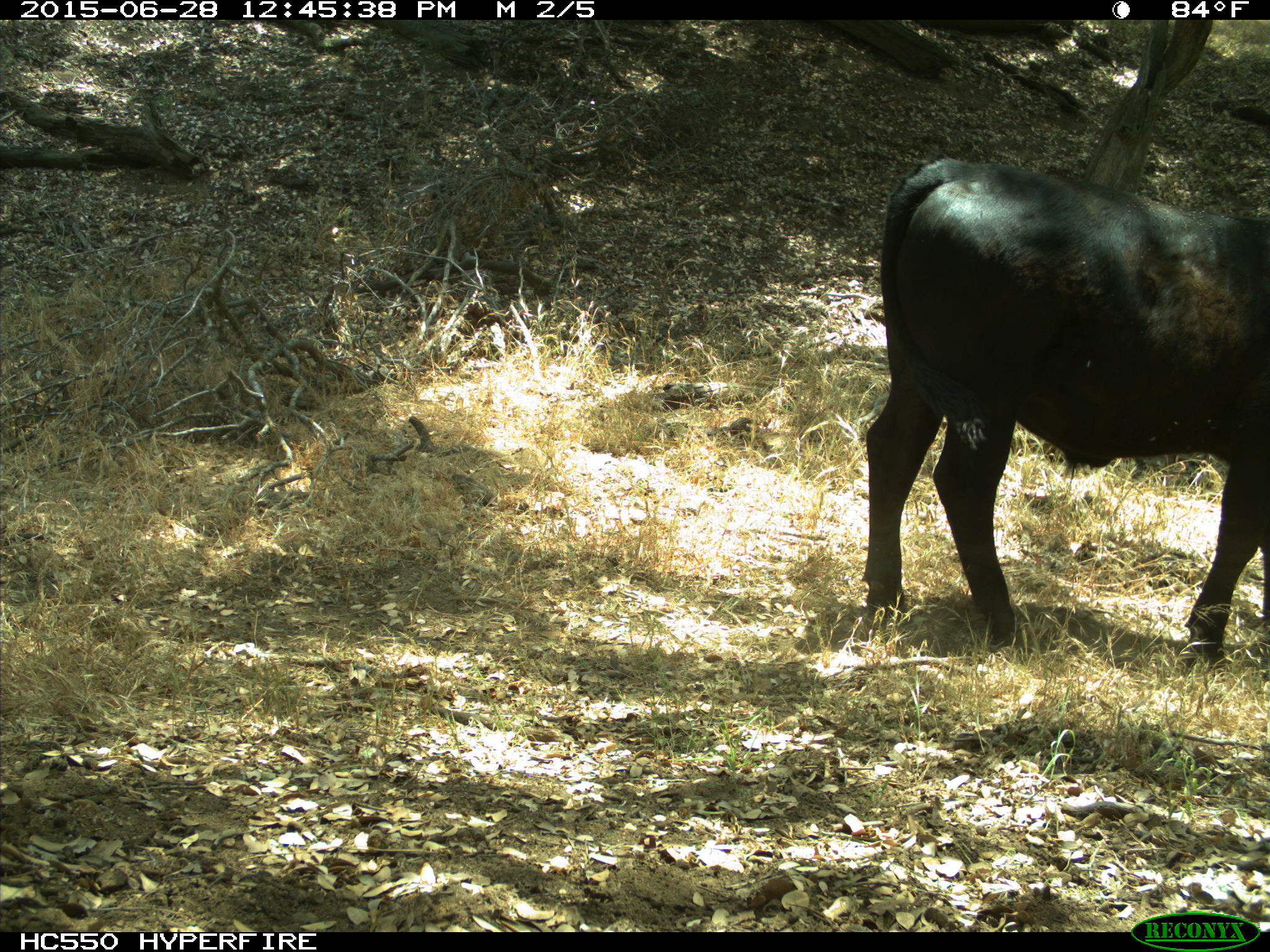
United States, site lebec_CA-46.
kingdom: Animalia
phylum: Chordata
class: Mammalia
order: Artiodactyla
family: Bovidae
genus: Bos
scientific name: Bos taurus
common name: domestic cow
Bos taurus (domestic cow).